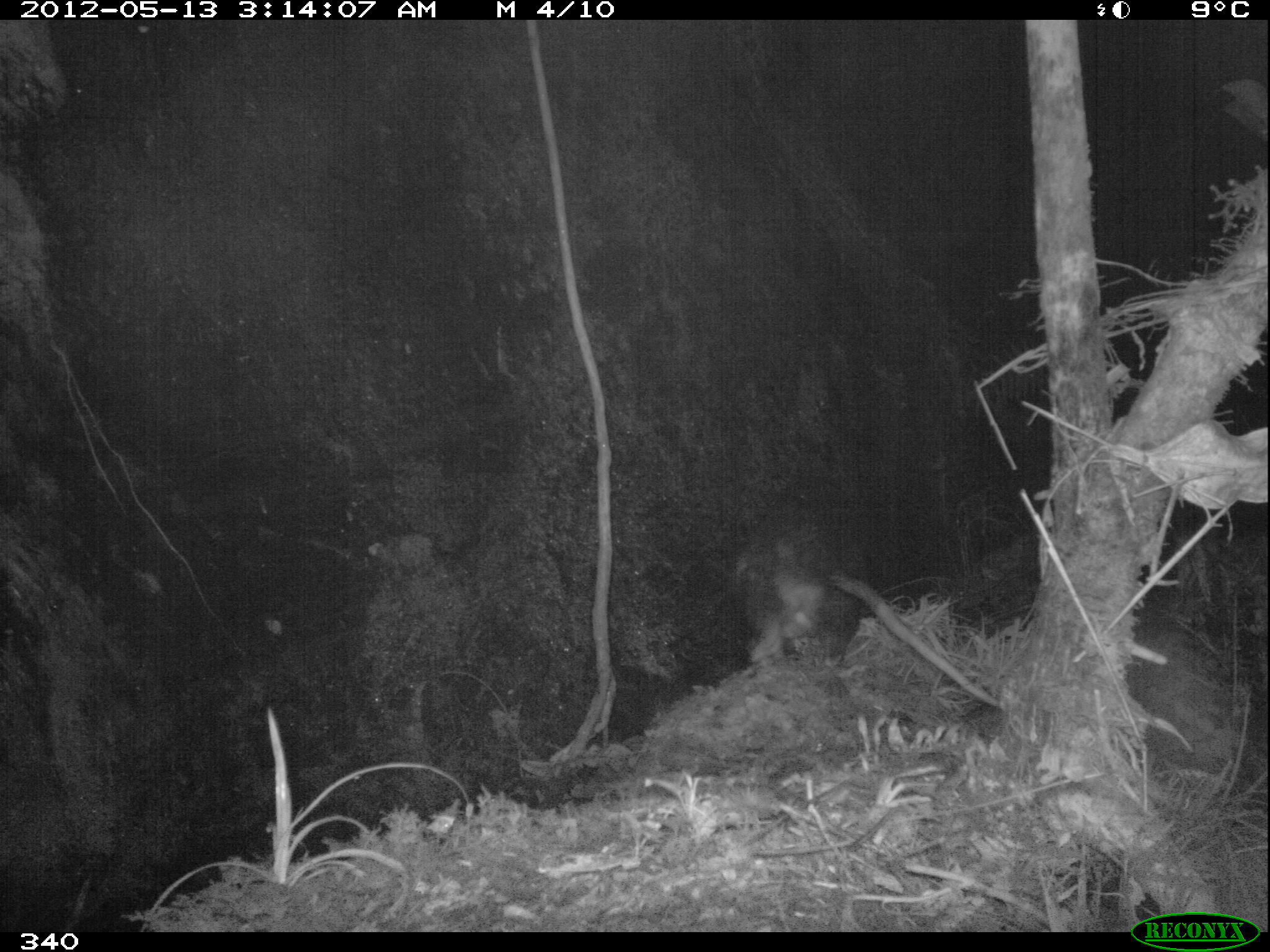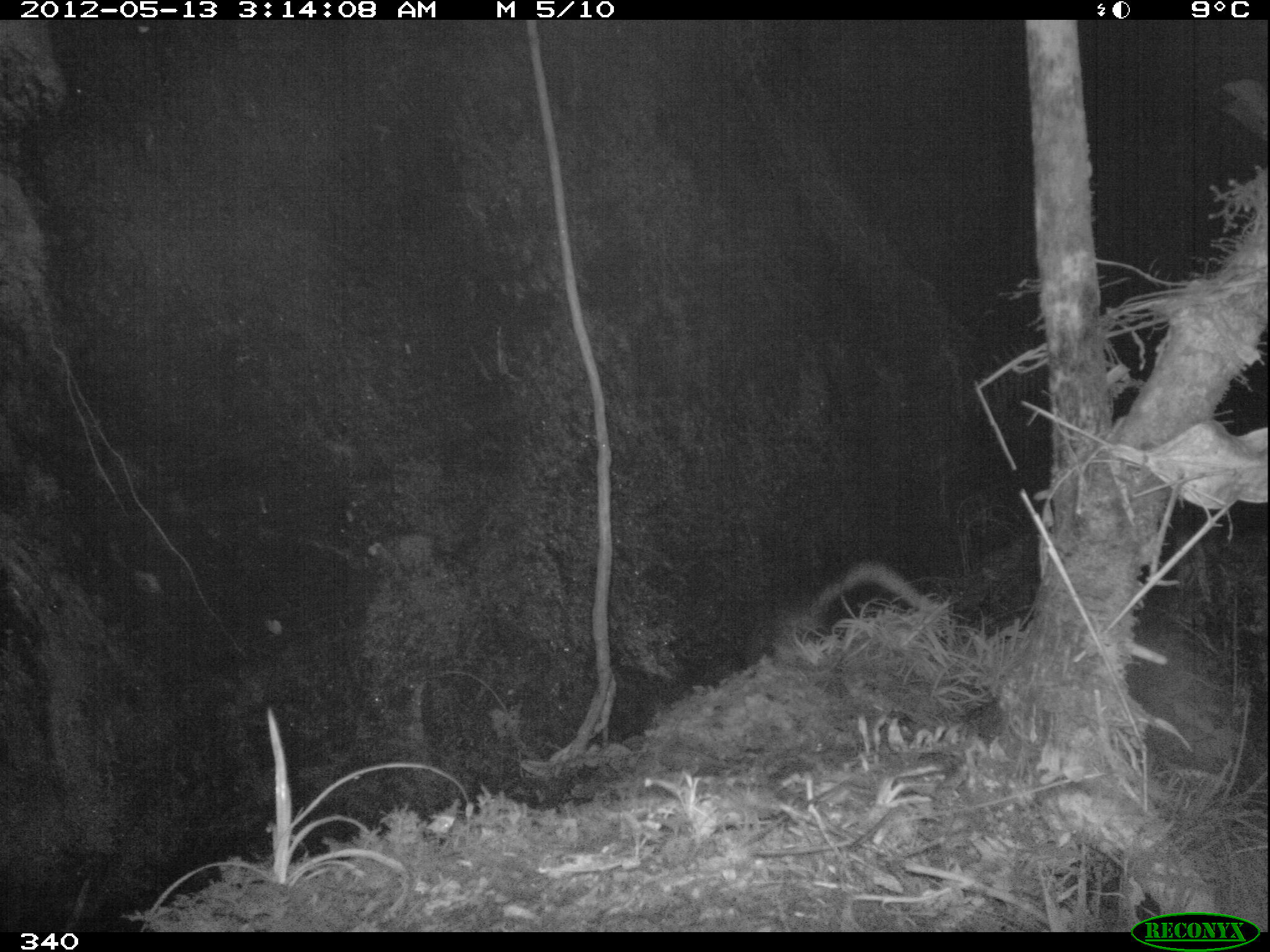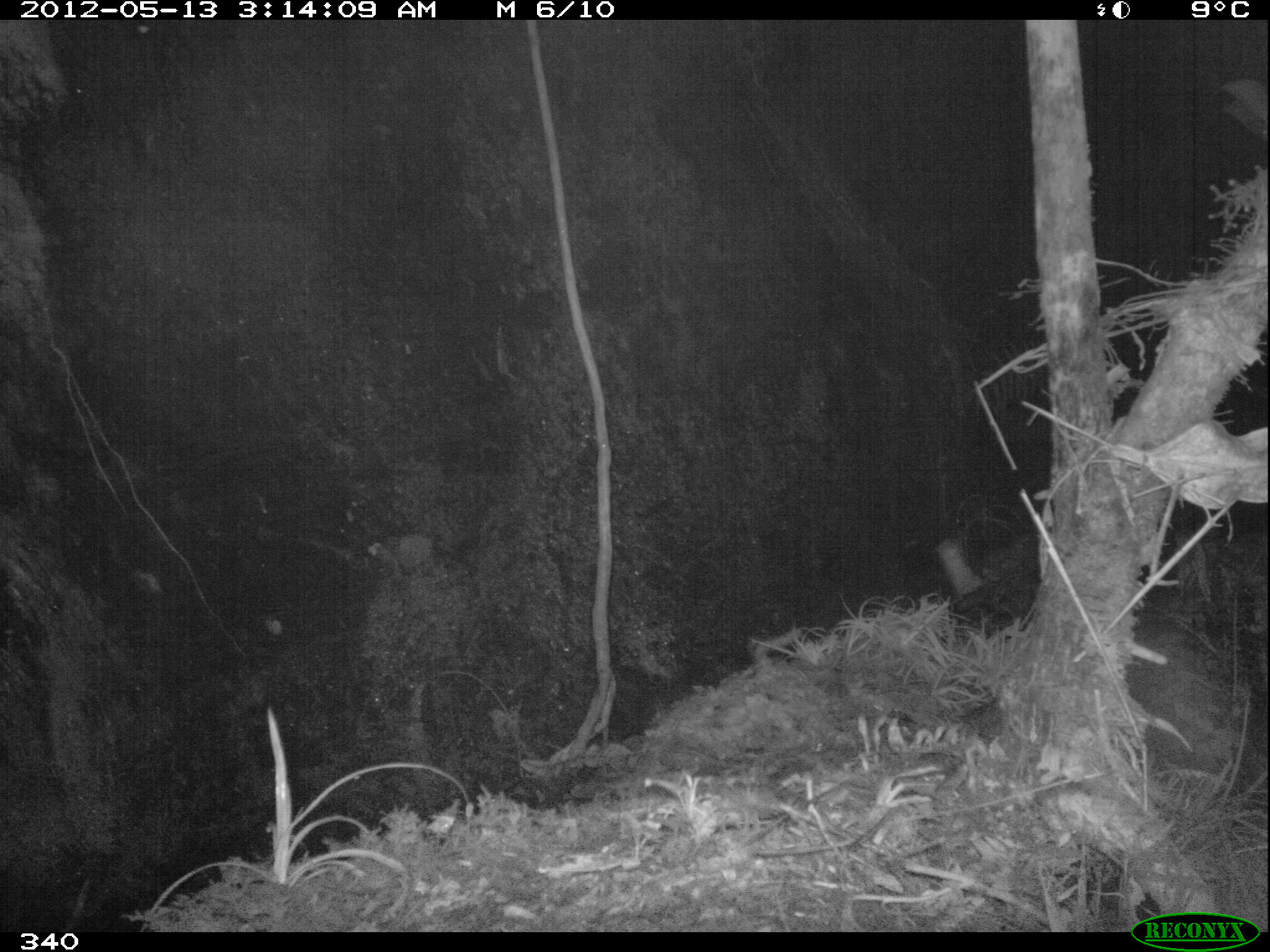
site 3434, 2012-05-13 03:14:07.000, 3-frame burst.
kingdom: Animalia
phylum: Chordata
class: Mammalia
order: Didelphimorphia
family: Didelphidae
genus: Didelphis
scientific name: Didelphis pernigra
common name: andean white-eared opossum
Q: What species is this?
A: Didelphis pernigra (andean white-eared opossum).